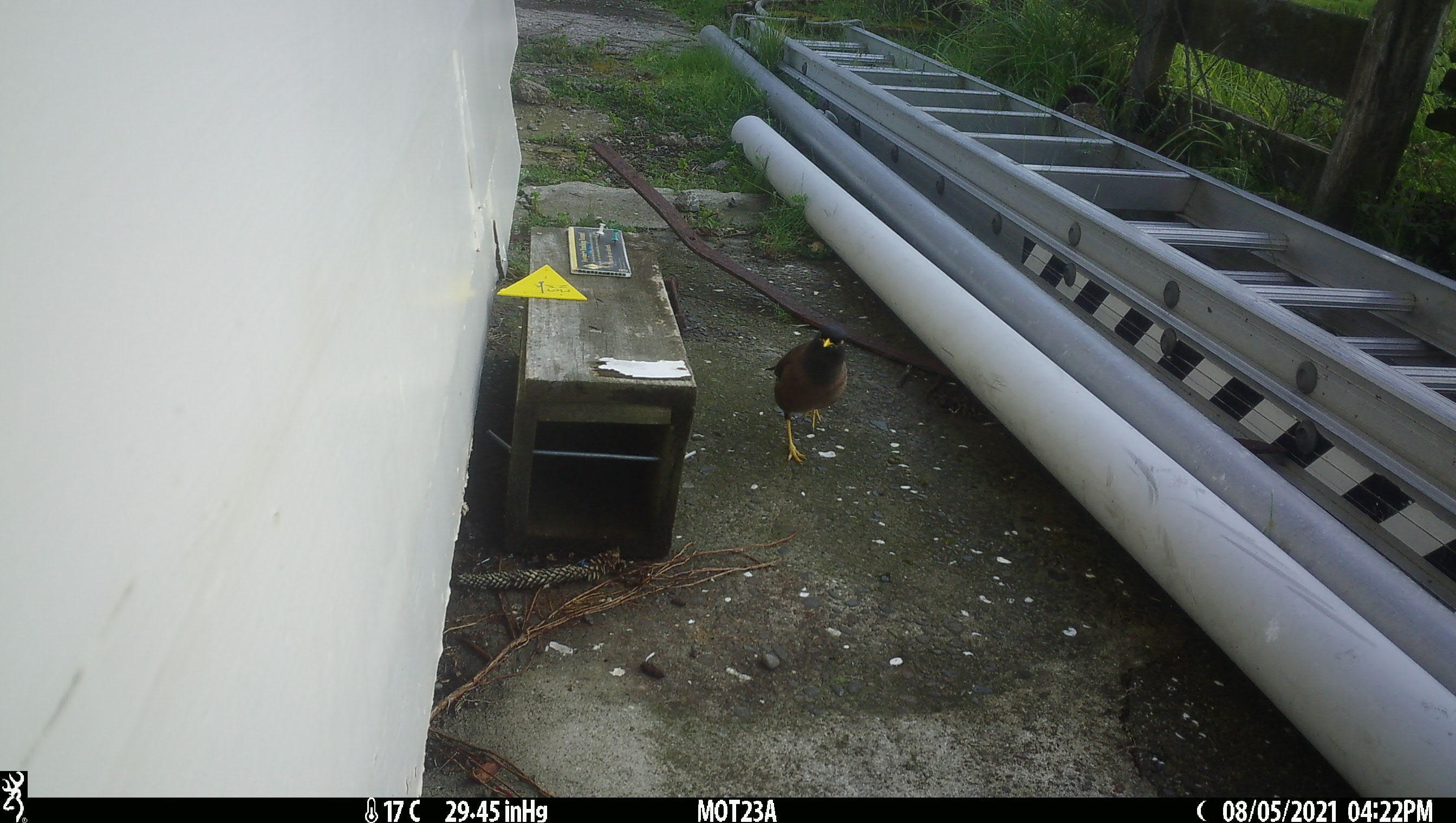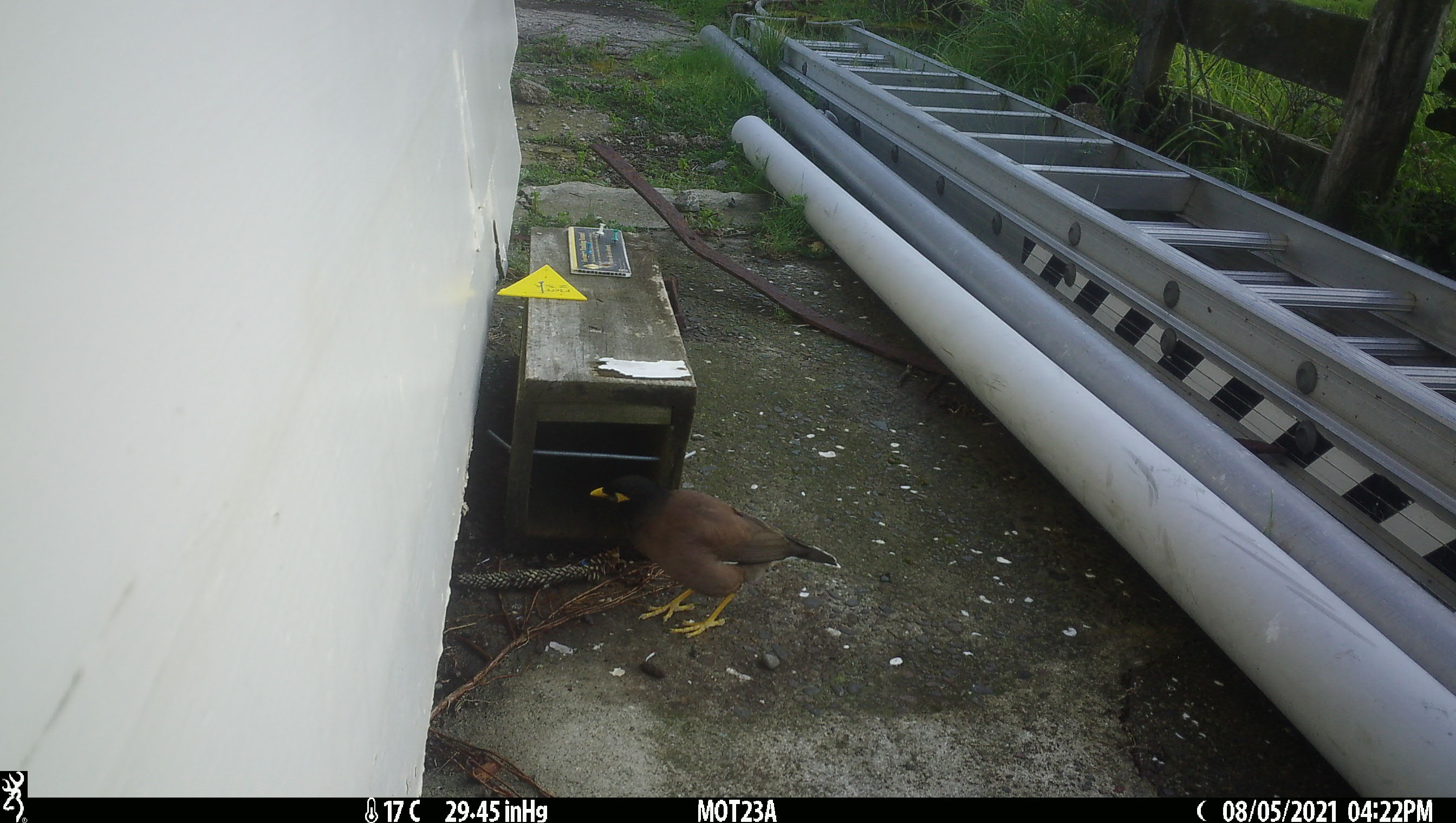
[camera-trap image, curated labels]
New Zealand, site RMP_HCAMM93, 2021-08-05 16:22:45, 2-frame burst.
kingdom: Animalia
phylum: Chordata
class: Aves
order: Passeriformes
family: Sturnidae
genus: Acridotheres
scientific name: Acridotheres tristis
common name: common myna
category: myna